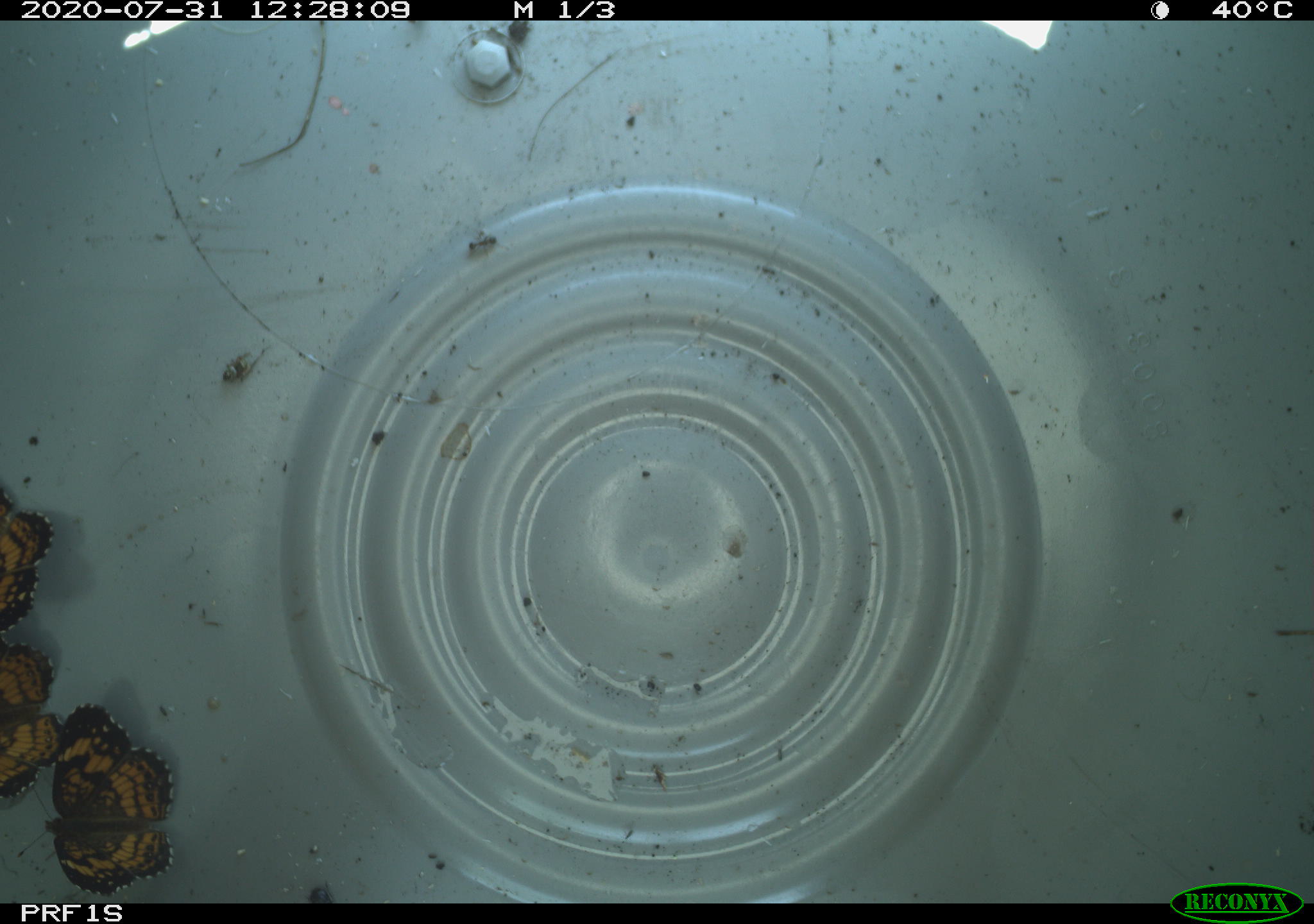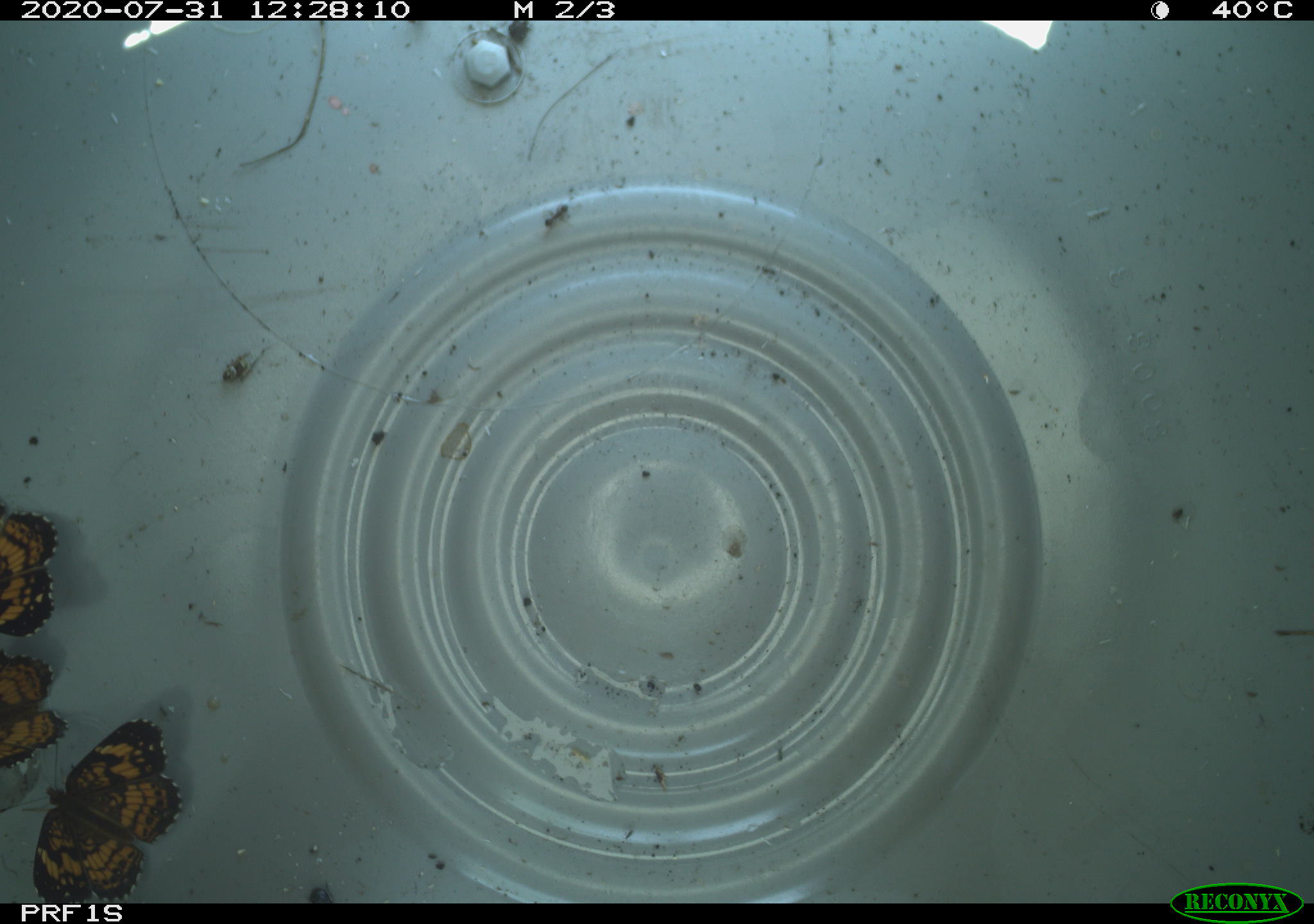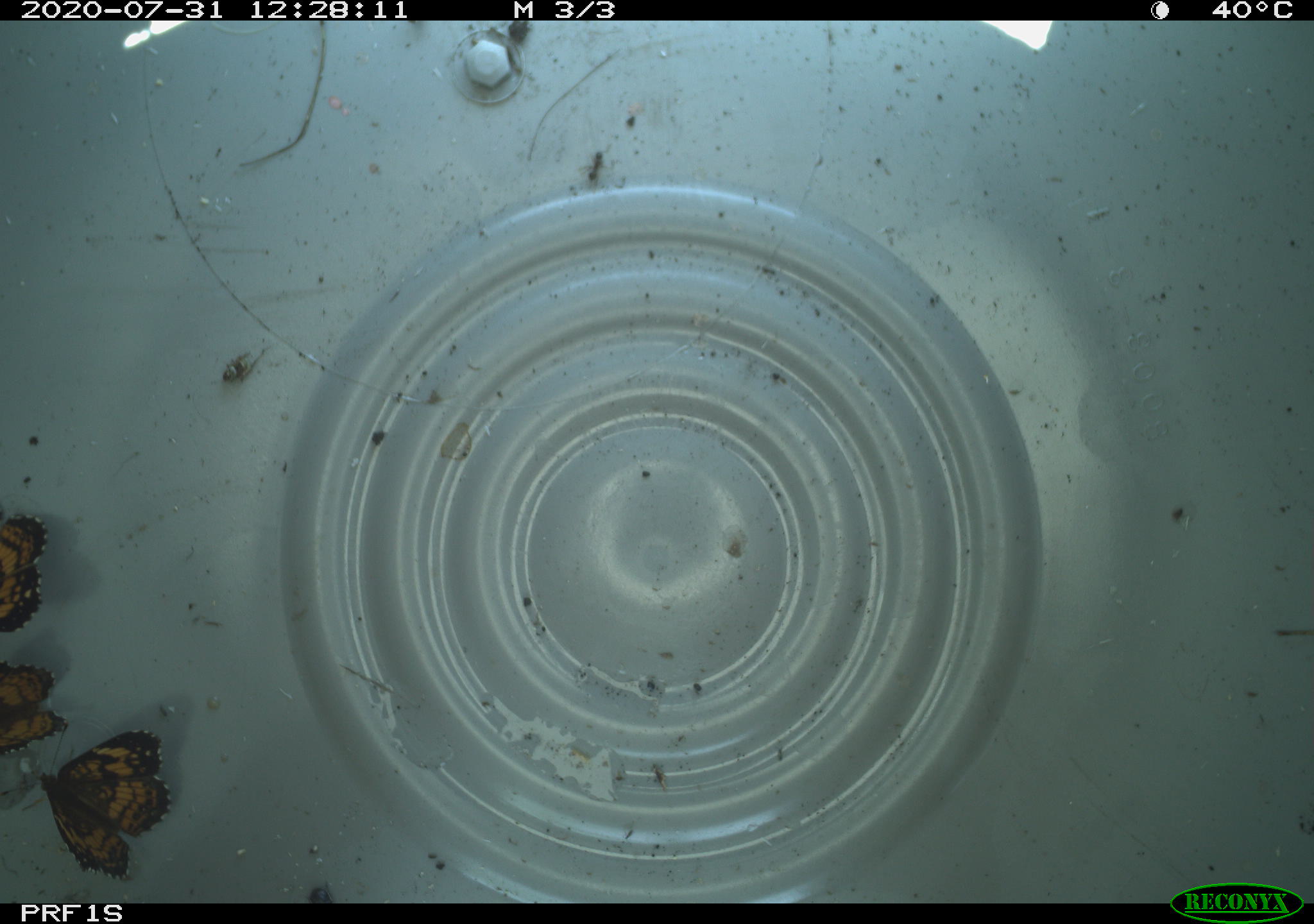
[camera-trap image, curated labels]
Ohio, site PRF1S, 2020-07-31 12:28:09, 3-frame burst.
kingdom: Animalia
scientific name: Animalia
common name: animal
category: invertebrate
Invertebrate (animal) (Animalia).